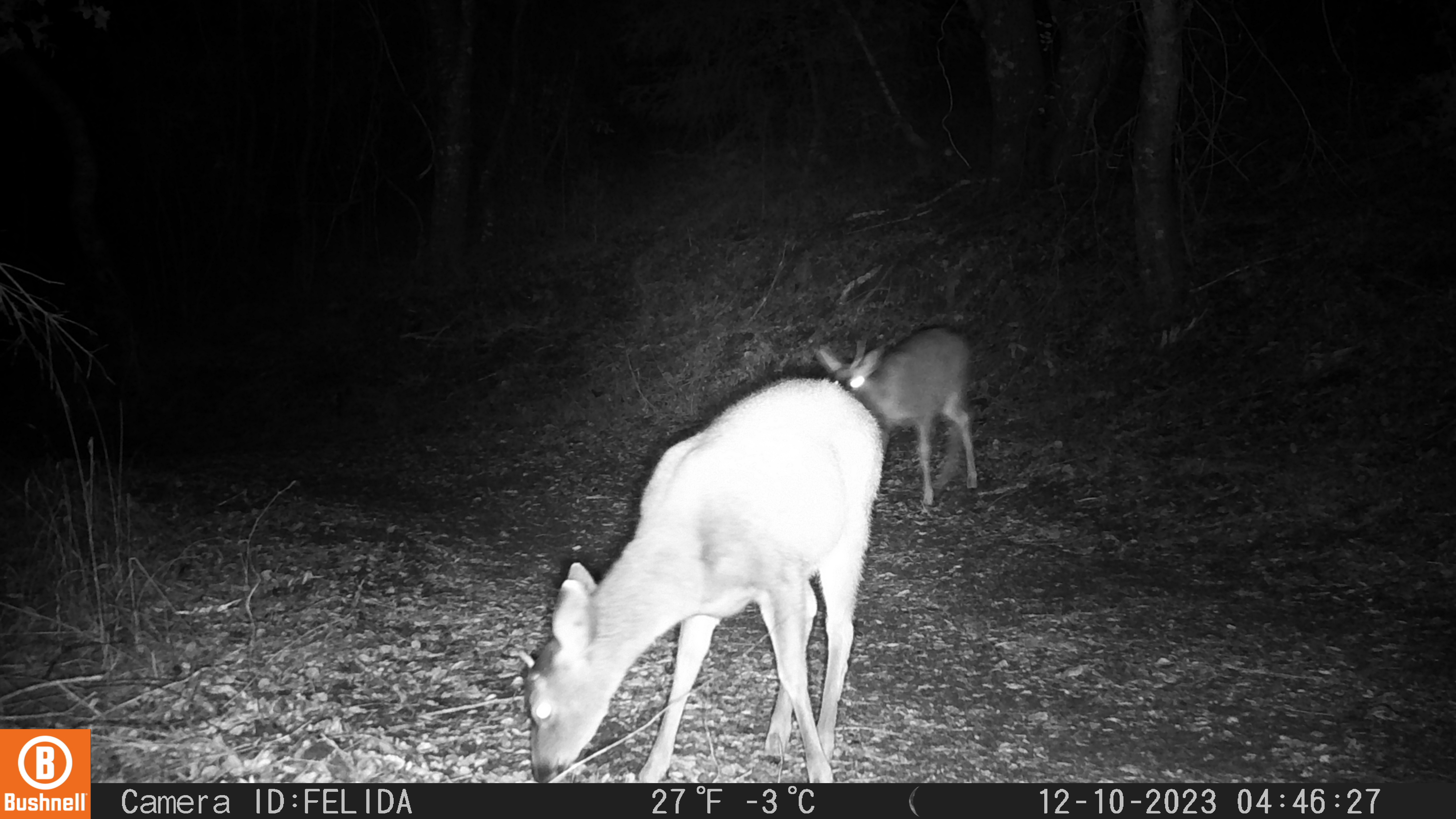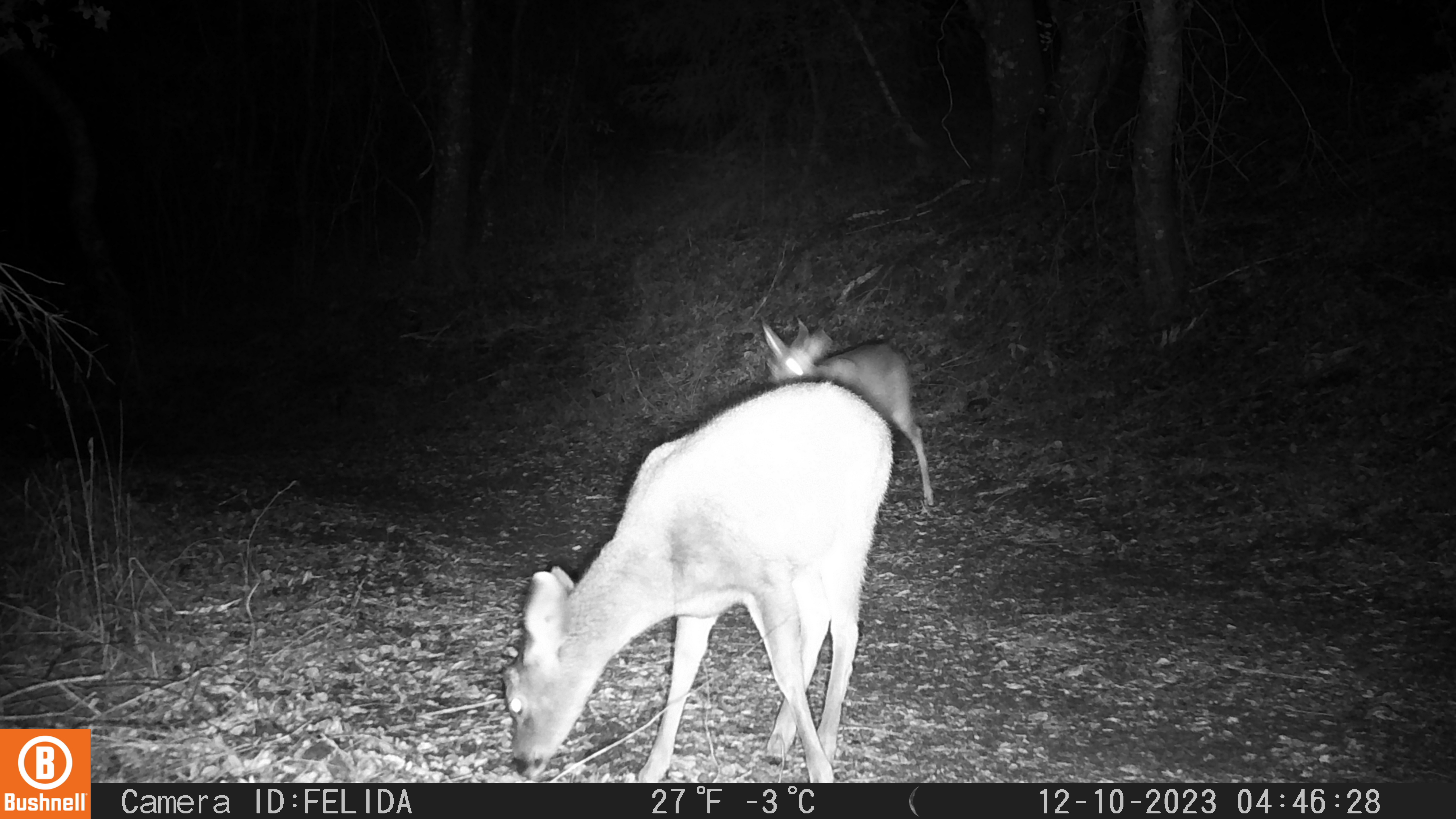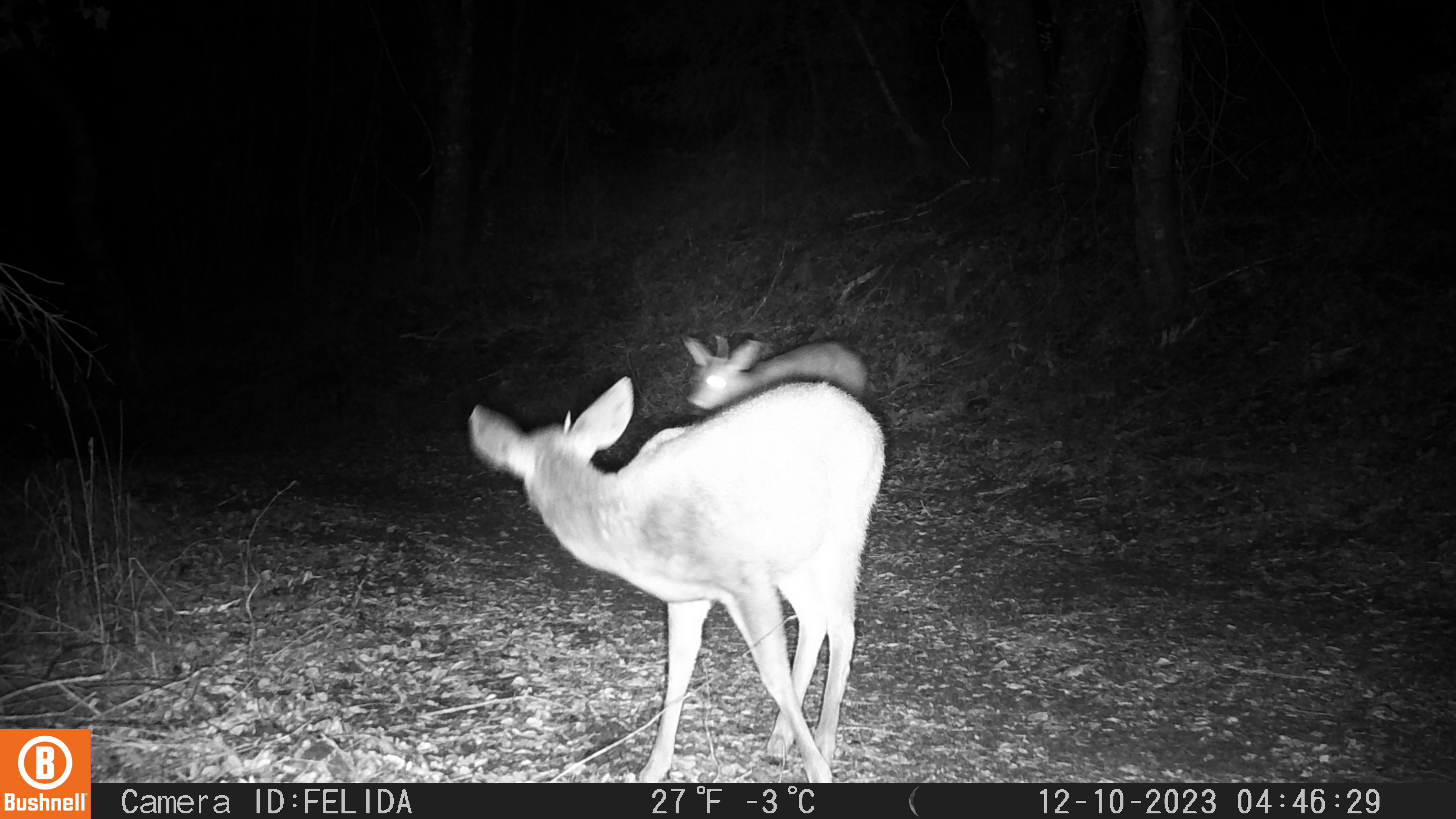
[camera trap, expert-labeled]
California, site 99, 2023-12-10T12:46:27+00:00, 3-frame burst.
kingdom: Animalia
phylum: Chordata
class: Mammalia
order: Artiodactyla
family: Cervidae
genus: Odocoileus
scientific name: Odocoileus hemionus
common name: mule deer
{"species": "mule deer (Odocoileus hemionus)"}